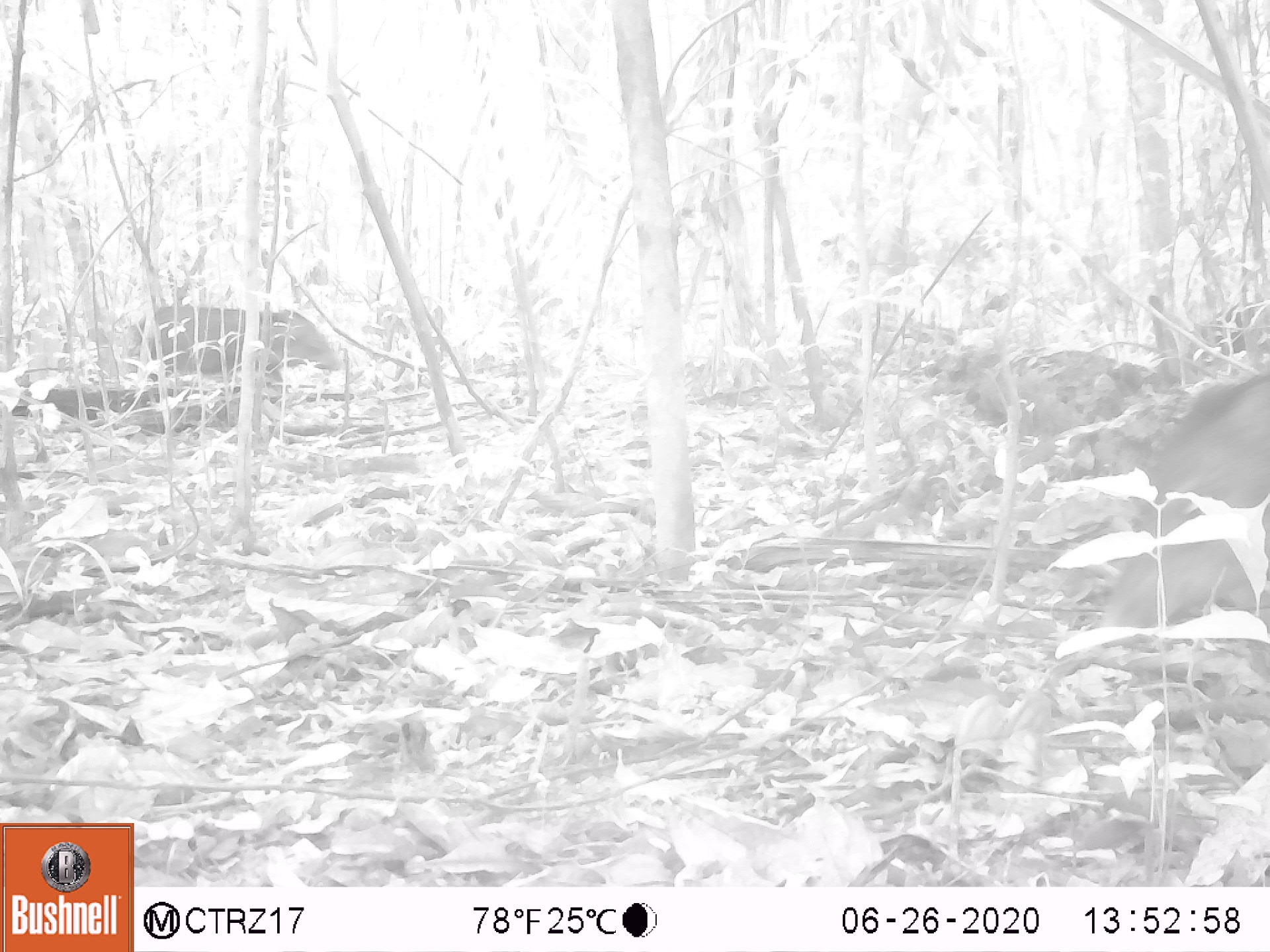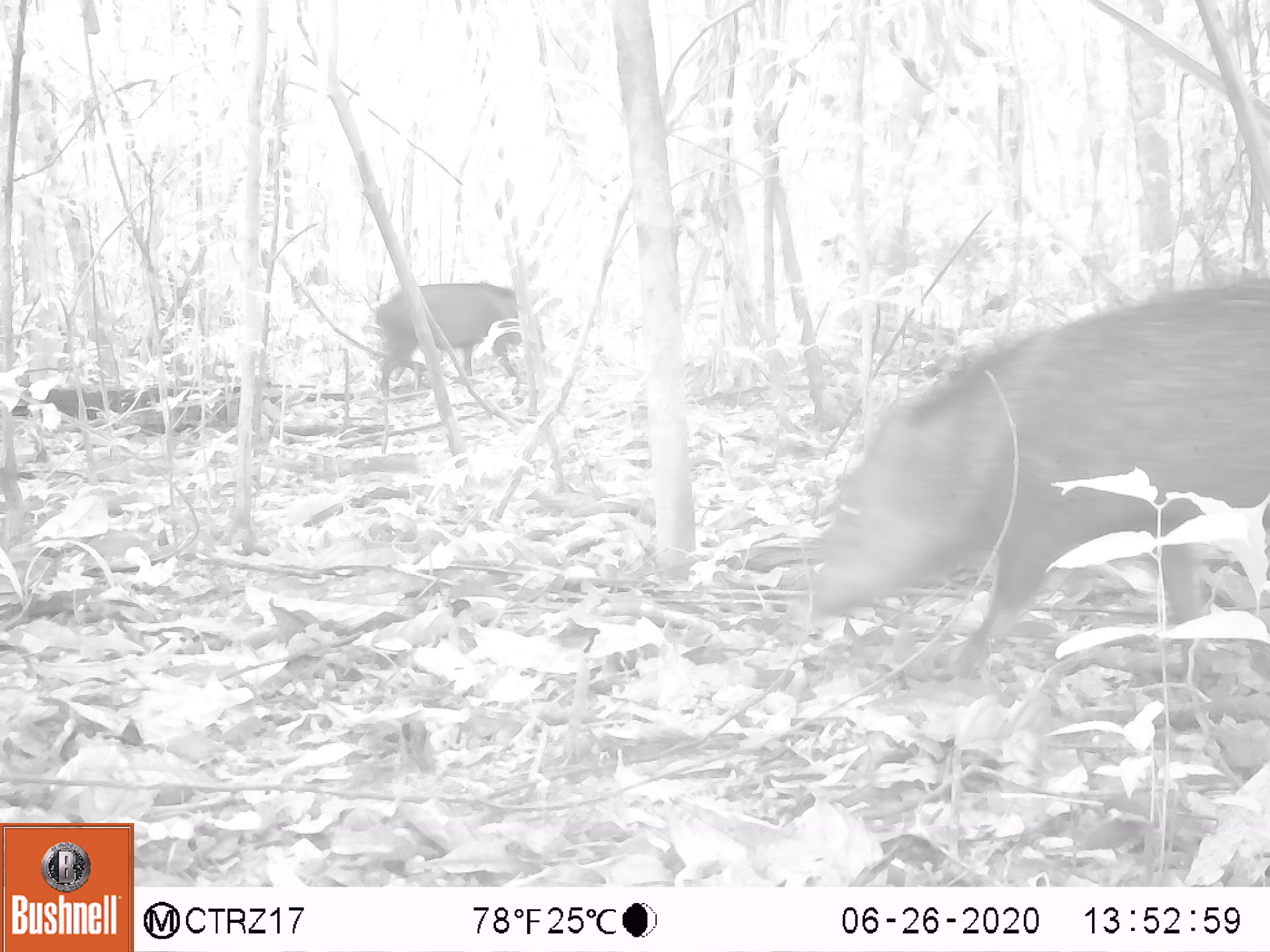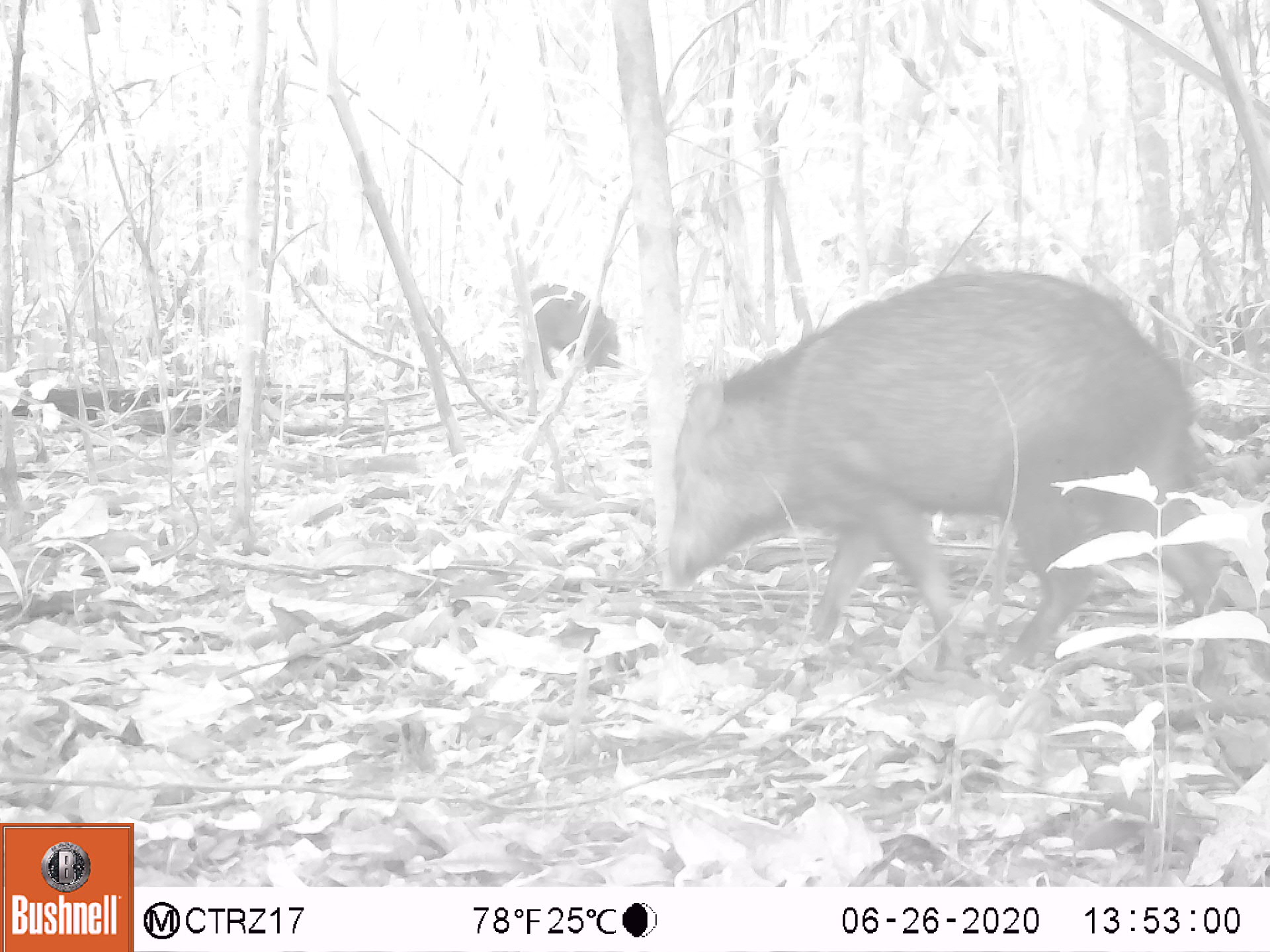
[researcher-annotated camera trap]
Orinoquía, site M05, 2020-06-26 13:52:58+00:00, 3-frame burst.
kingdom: Animalia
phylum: Chordata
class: Mammalia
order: Artiodactyla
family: Tayassuidae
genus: Pecari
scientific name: Pecari tajacu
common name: collared peccary